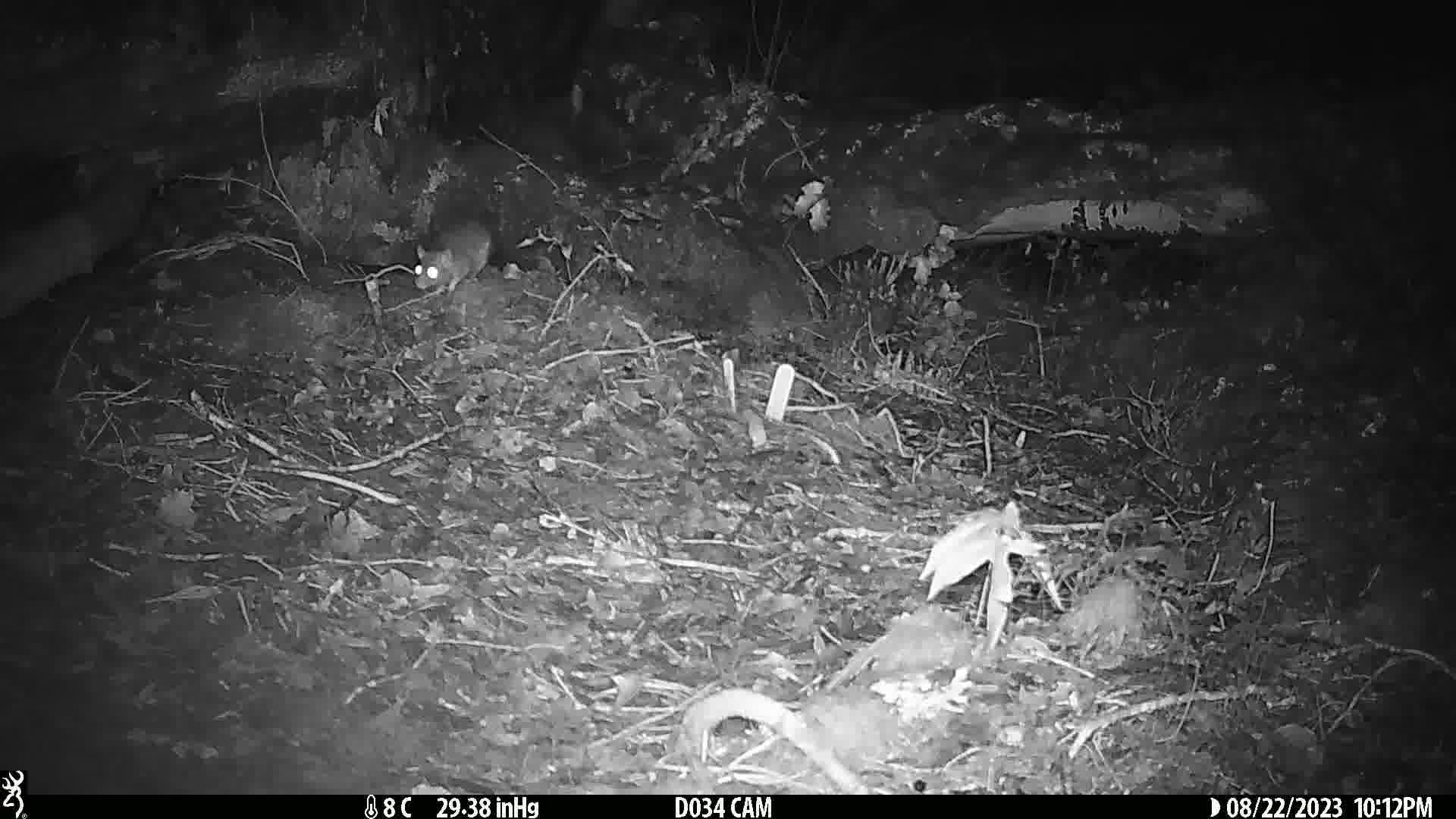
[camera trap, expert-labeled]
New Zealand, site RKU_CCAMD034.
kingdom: Animalia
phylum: Chordata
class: Mammalia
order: Rodentia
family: Muridae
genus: Rattus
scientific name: Rattus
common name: rat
Rat (Rattus).